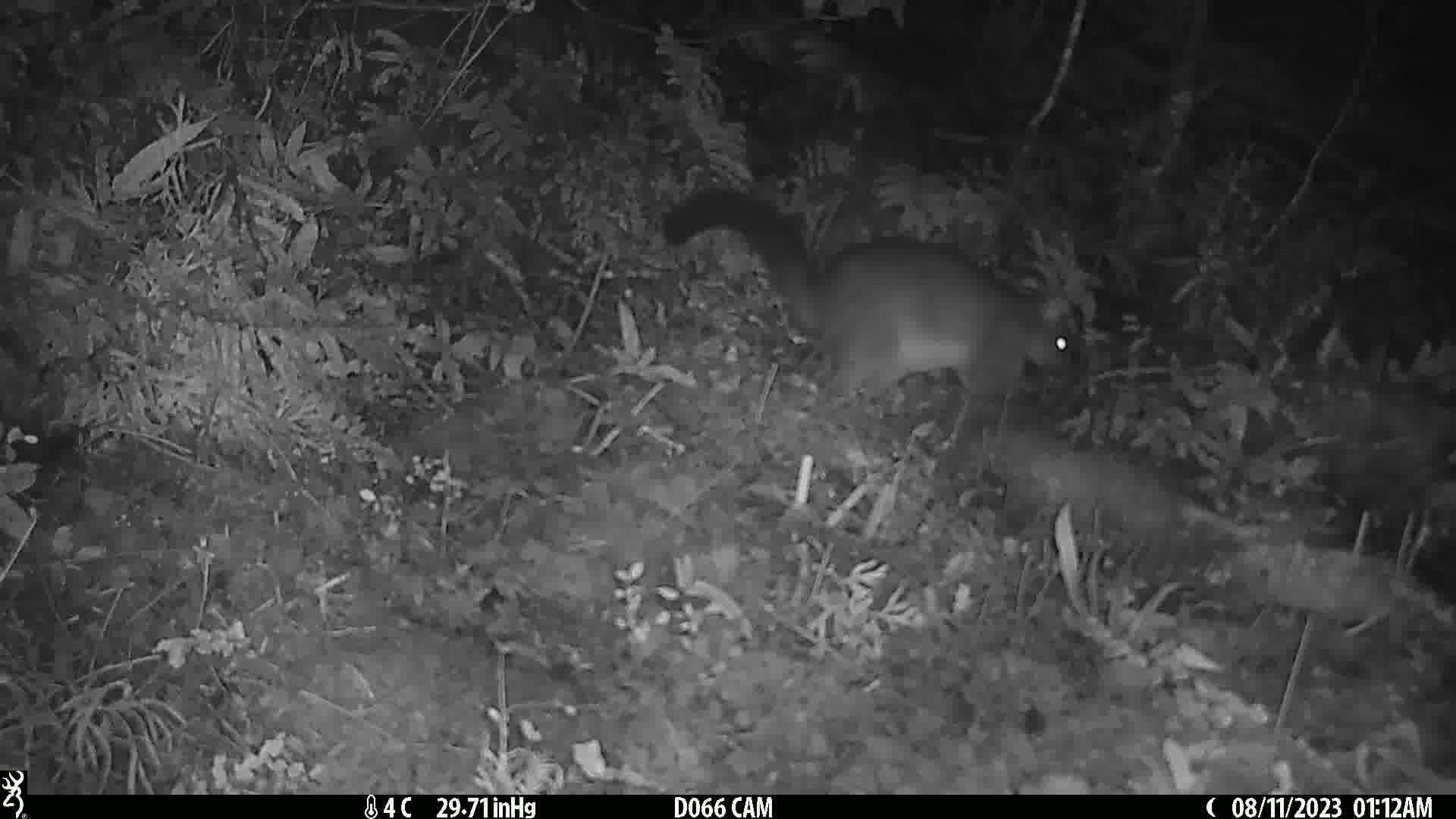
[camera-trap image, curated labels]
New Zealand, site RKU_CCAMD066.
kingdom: Animalia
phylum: Chordata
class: Mammalia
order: Diprotodontia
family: Phalangeridae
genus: Trichosurus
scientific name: Trichosurus vulpecula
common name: common brushtail possum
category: possum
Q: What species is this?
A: Possum (common brushtail possum) (Trichosurus vulpecula).